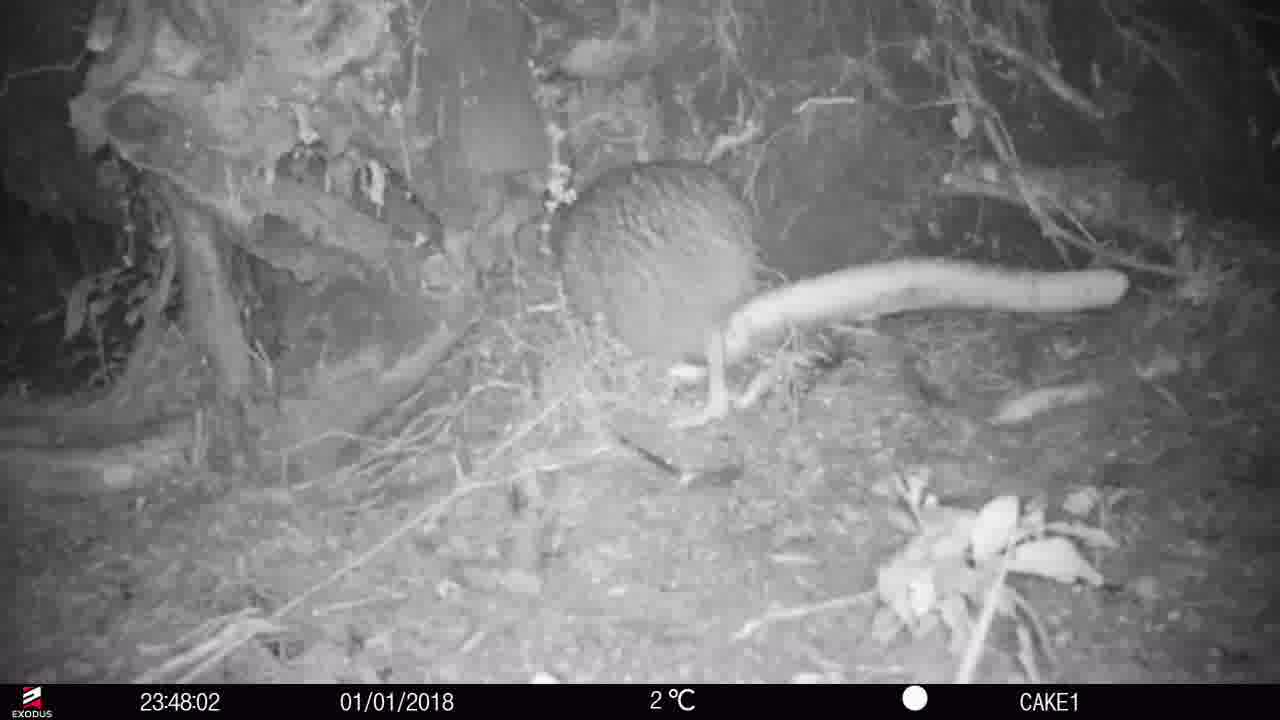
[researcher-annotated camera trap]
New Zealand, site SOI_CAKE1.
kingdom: Animalia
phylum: Chordata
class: Aves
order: Apterygiformes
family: Apterygidae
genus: Apteryx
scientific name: Apteryx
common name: kiwi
Kiwi (Apteryx).